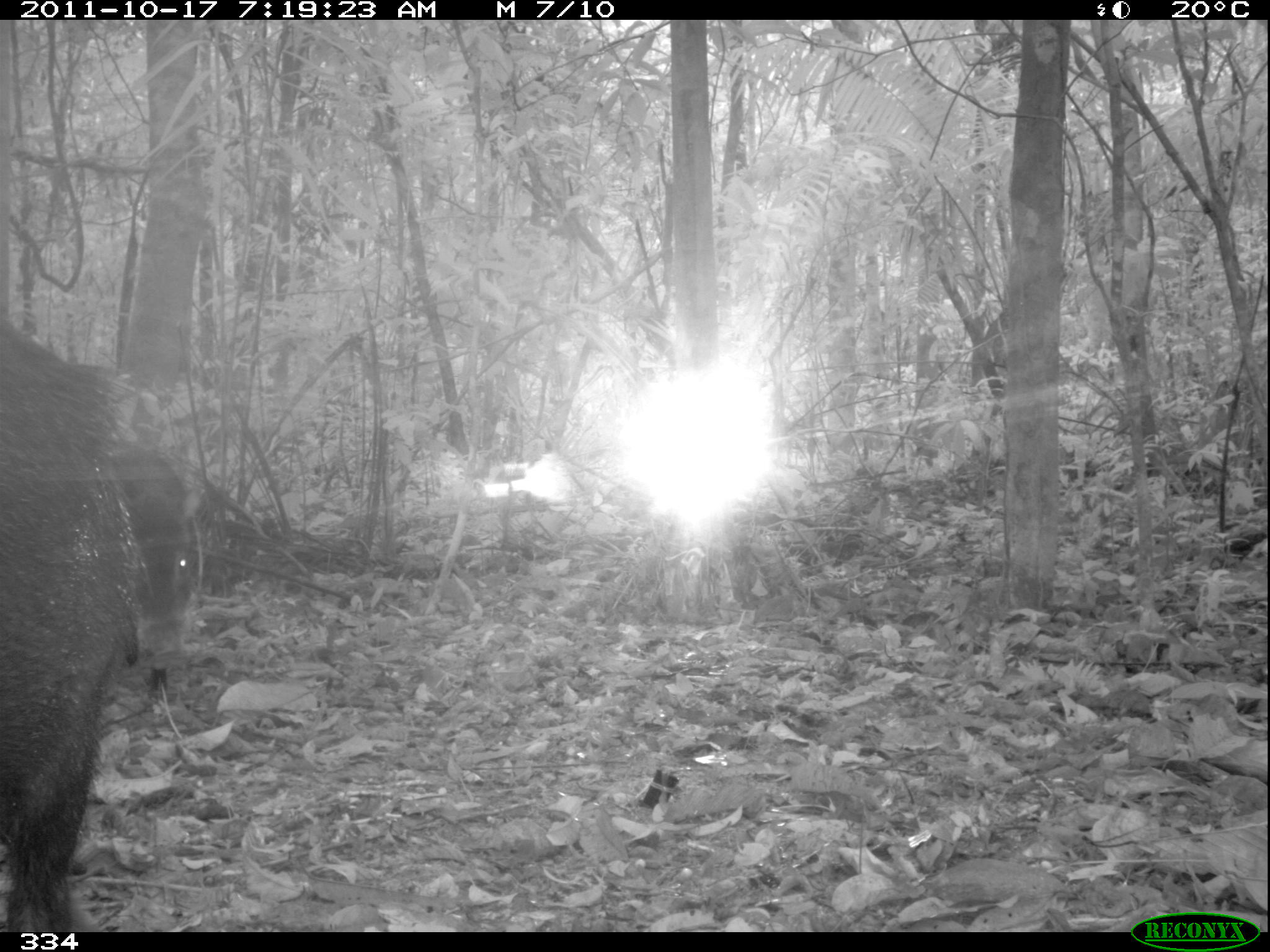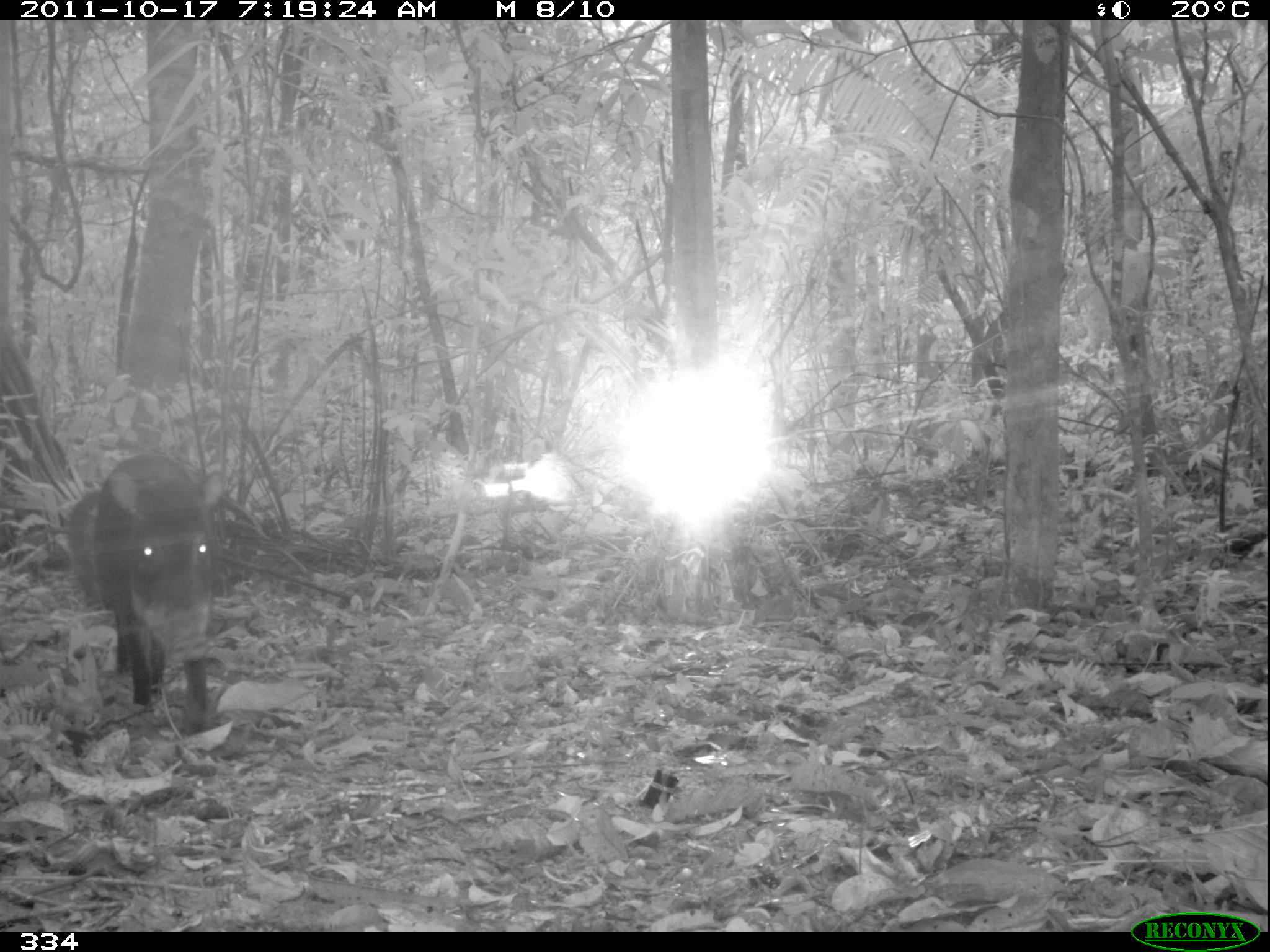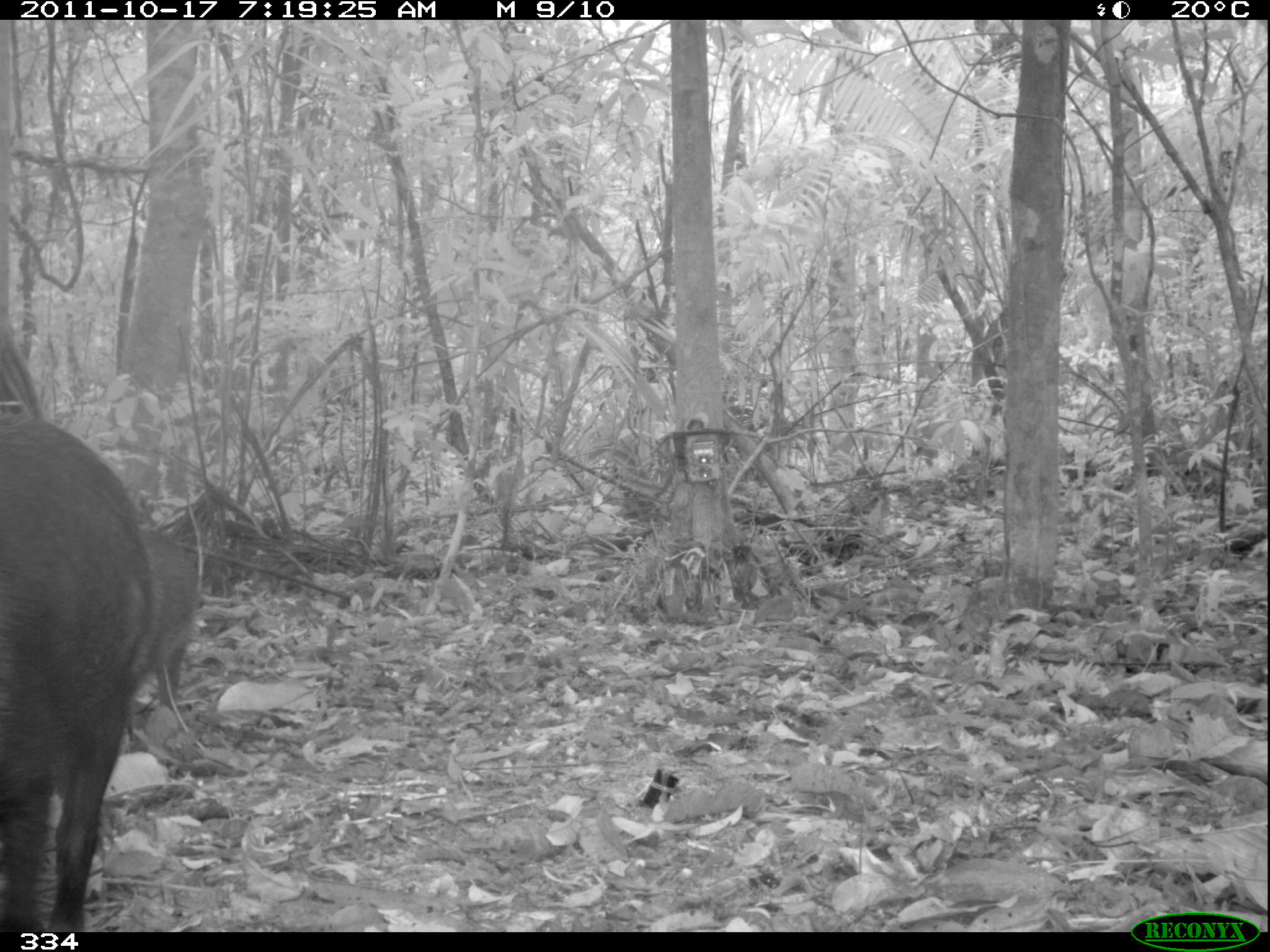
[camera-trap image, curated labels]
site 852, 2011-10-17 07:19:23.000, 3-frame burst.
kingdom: Animalia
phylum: Chordata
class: Mammalia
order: Artiodactyla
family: Tayassuidae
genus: Tayassu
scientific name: Tayassu pecari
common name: white-lipped peccary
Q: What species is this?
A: Tayassu pecari (white-lipped peccary).